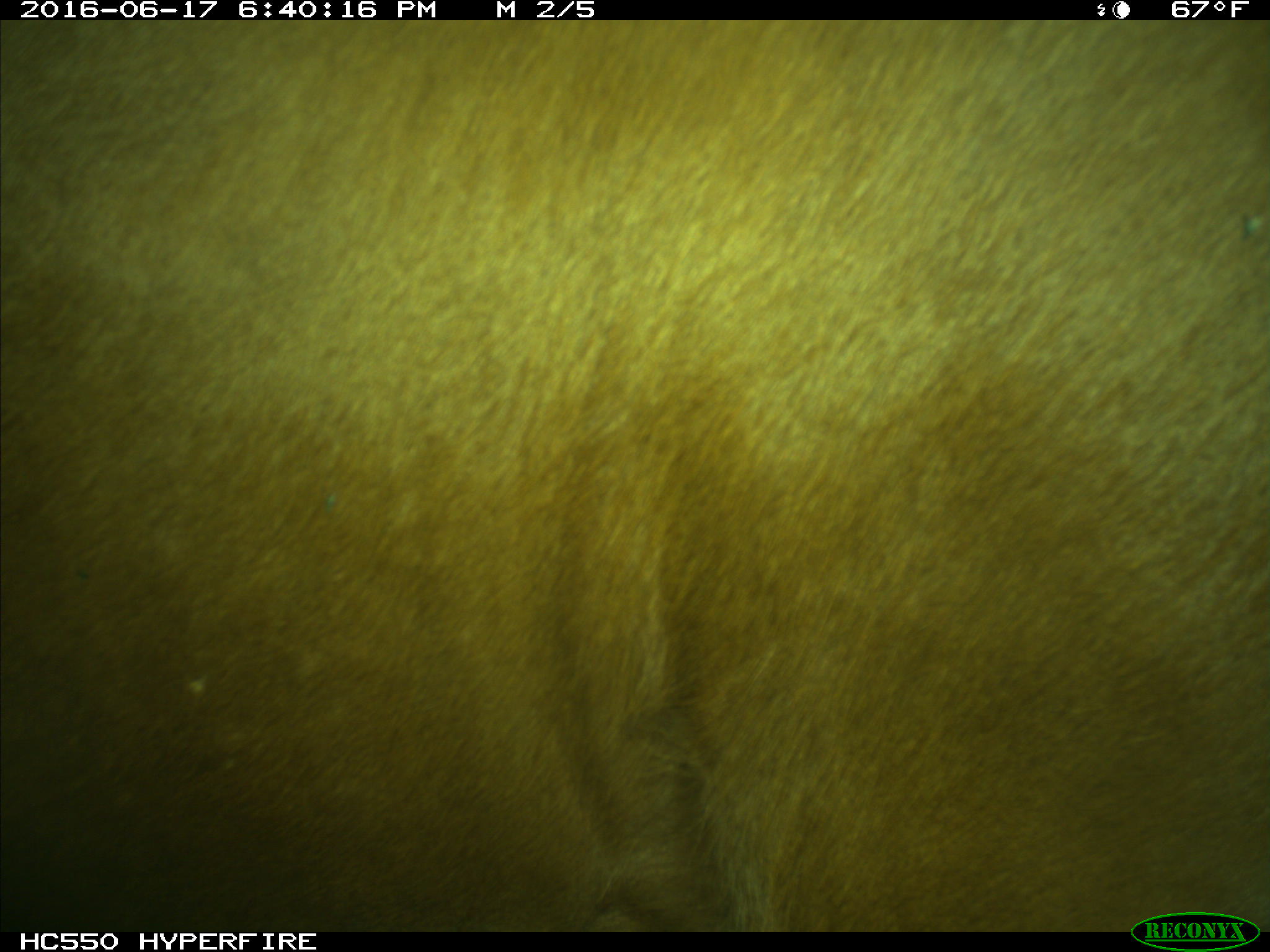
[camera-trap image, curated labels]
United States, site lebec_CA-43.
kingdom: Animalia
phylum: Chordata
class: Mammalia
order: Artiodactyla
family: Bovidae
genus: Bos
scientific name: Bos taurus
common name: domestic cow